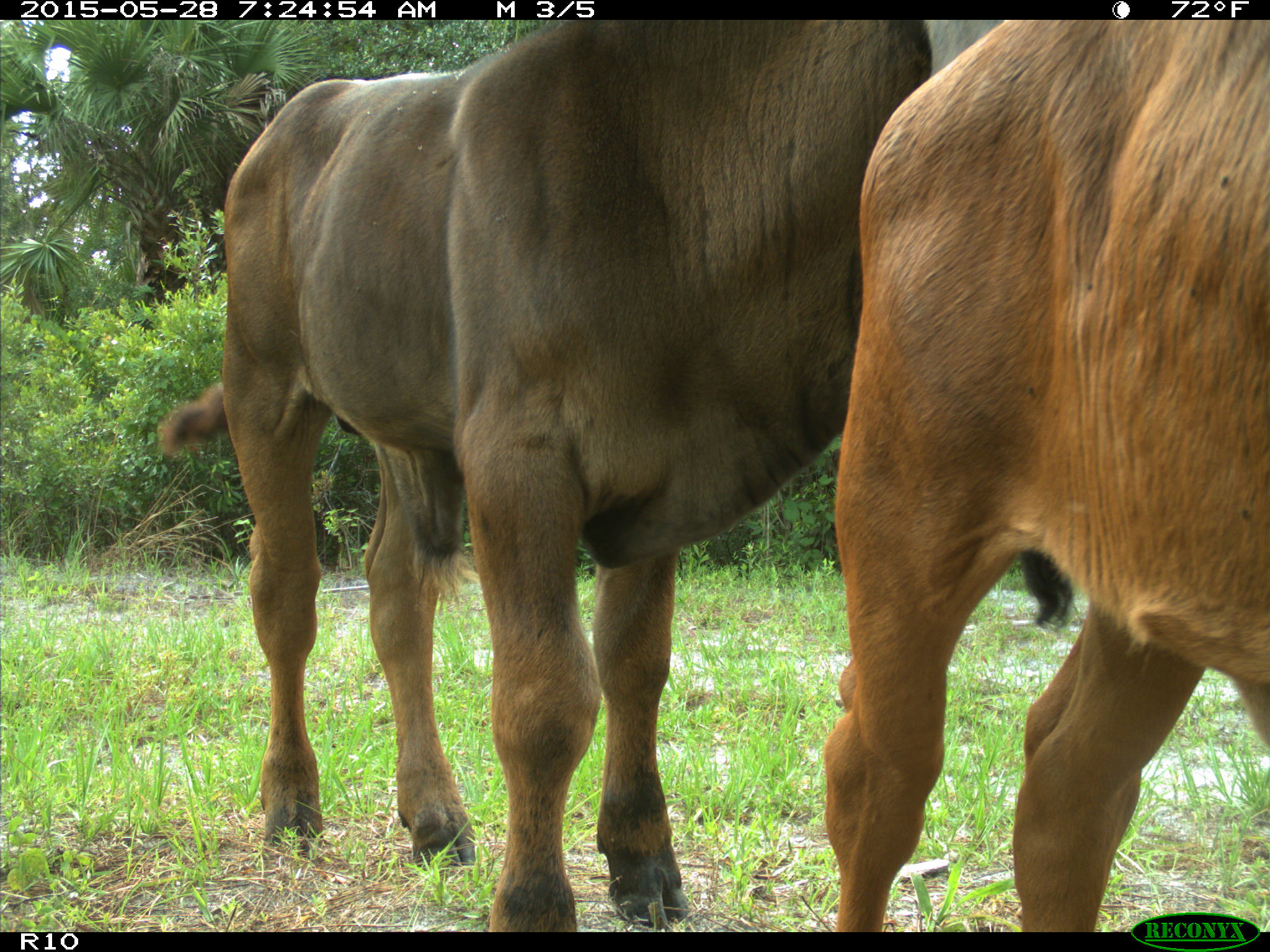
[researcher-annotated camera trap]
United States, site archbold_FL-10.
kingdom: Animalia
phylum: Chordata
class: Mammalia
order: Artiodactyla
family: Bovidae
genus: Bos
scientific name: Bos taurus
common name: domestic cow